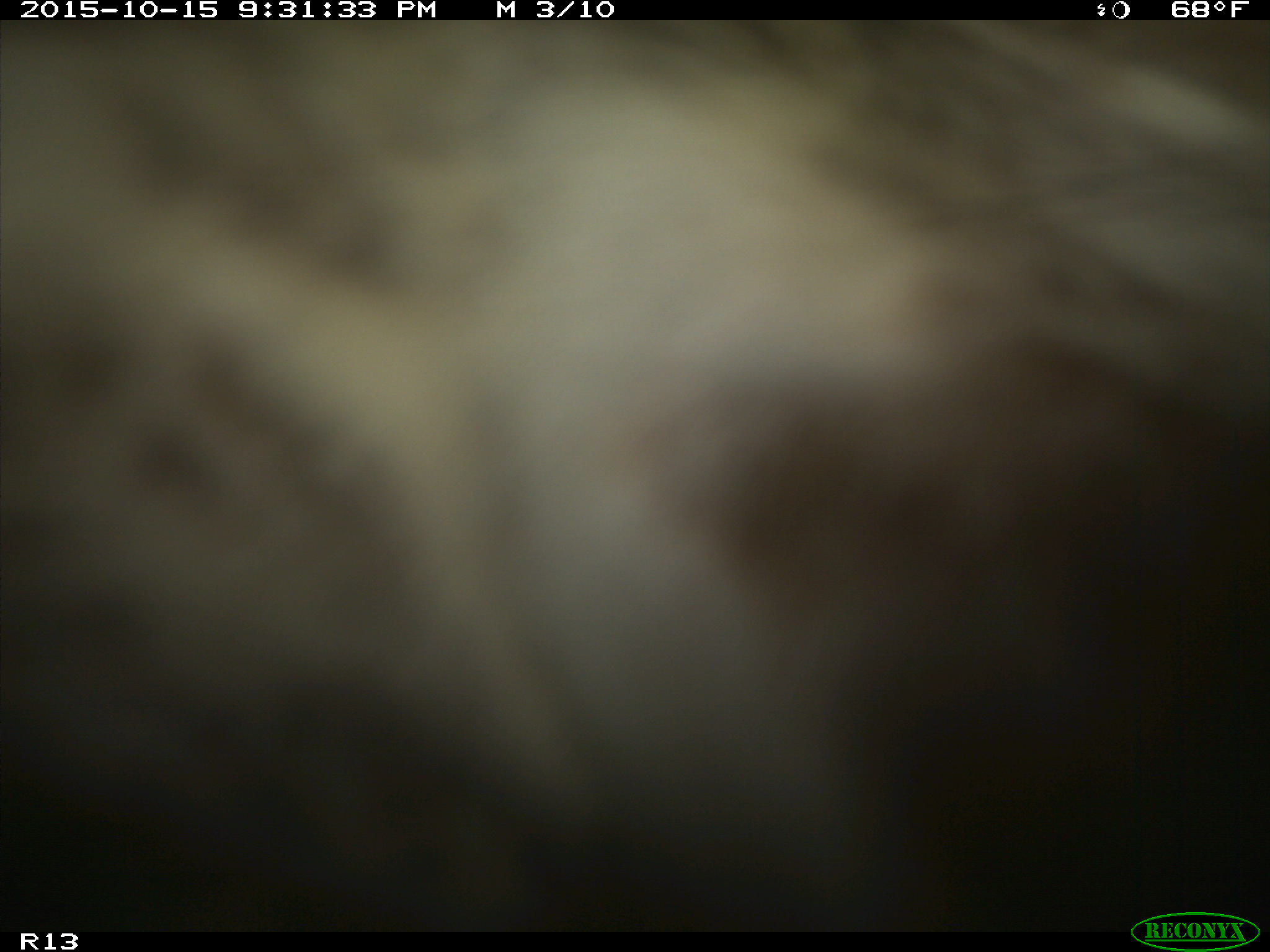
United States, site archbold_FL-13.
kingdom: Animalia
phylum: Chordata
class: Mammalia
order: Artiodactyla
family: Bovidae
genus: Bos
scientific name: Bos taurus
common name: domestic cow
Bos taurus (domestic cow).